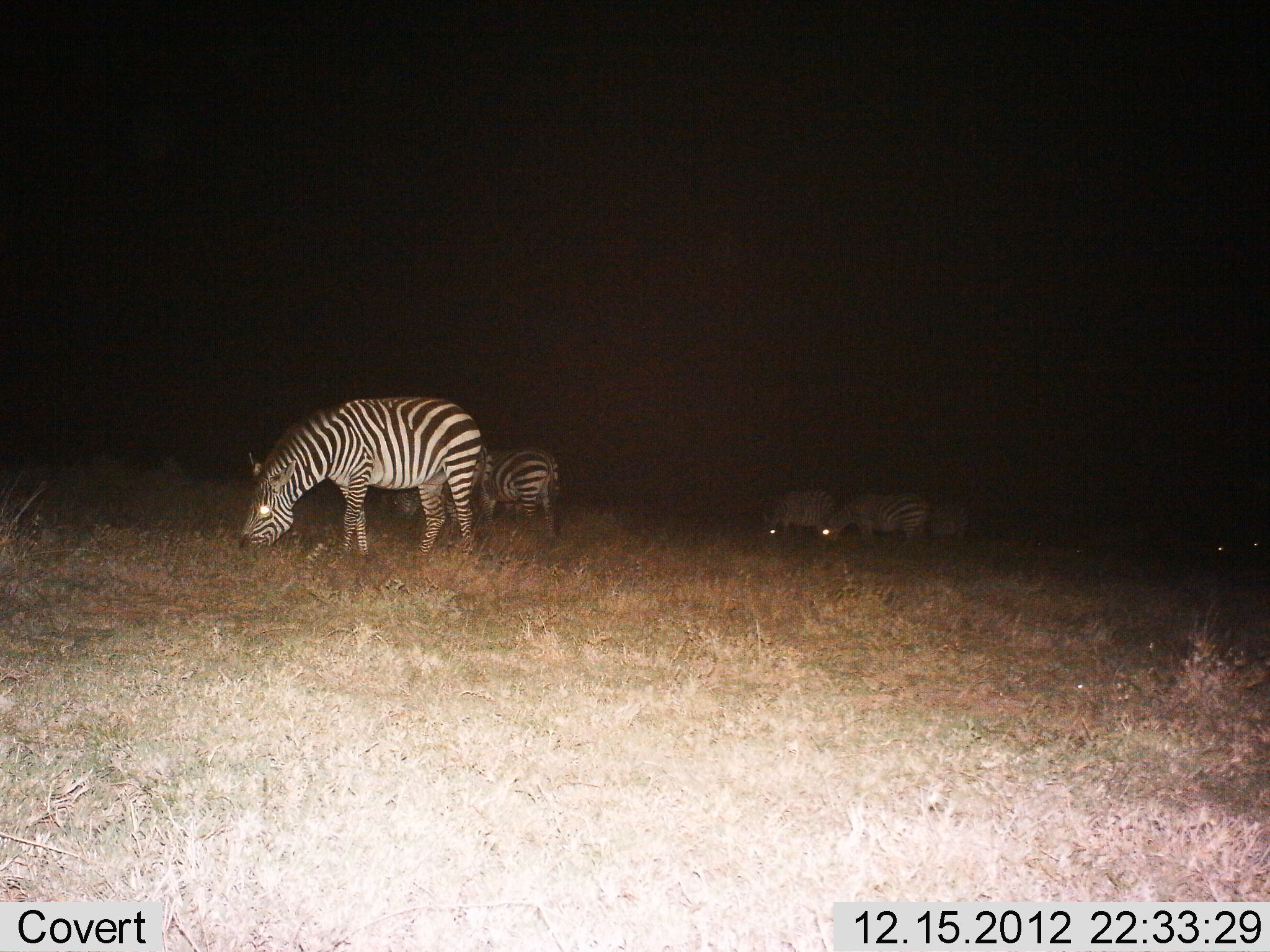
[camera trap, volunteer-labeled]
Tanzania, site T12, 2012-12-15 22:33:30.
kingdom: Animalia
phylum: Chordata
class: Mammalia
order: Perissodactyla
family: Equidae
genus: Equus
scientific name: Equus quagga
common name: plains zebra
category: zebra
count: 7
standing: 40%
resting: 0%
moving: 0%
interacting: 0%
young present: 0%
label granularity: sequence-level